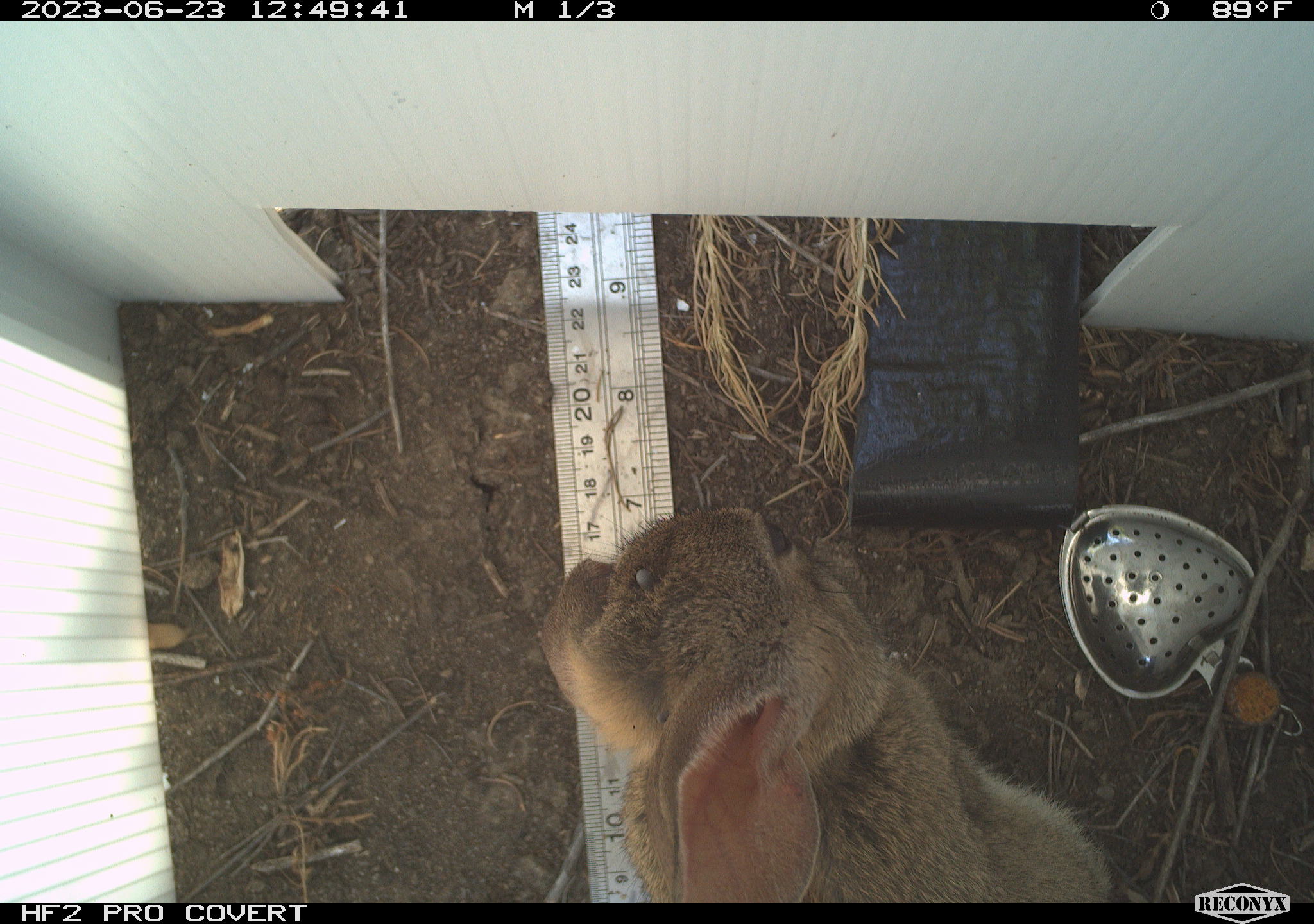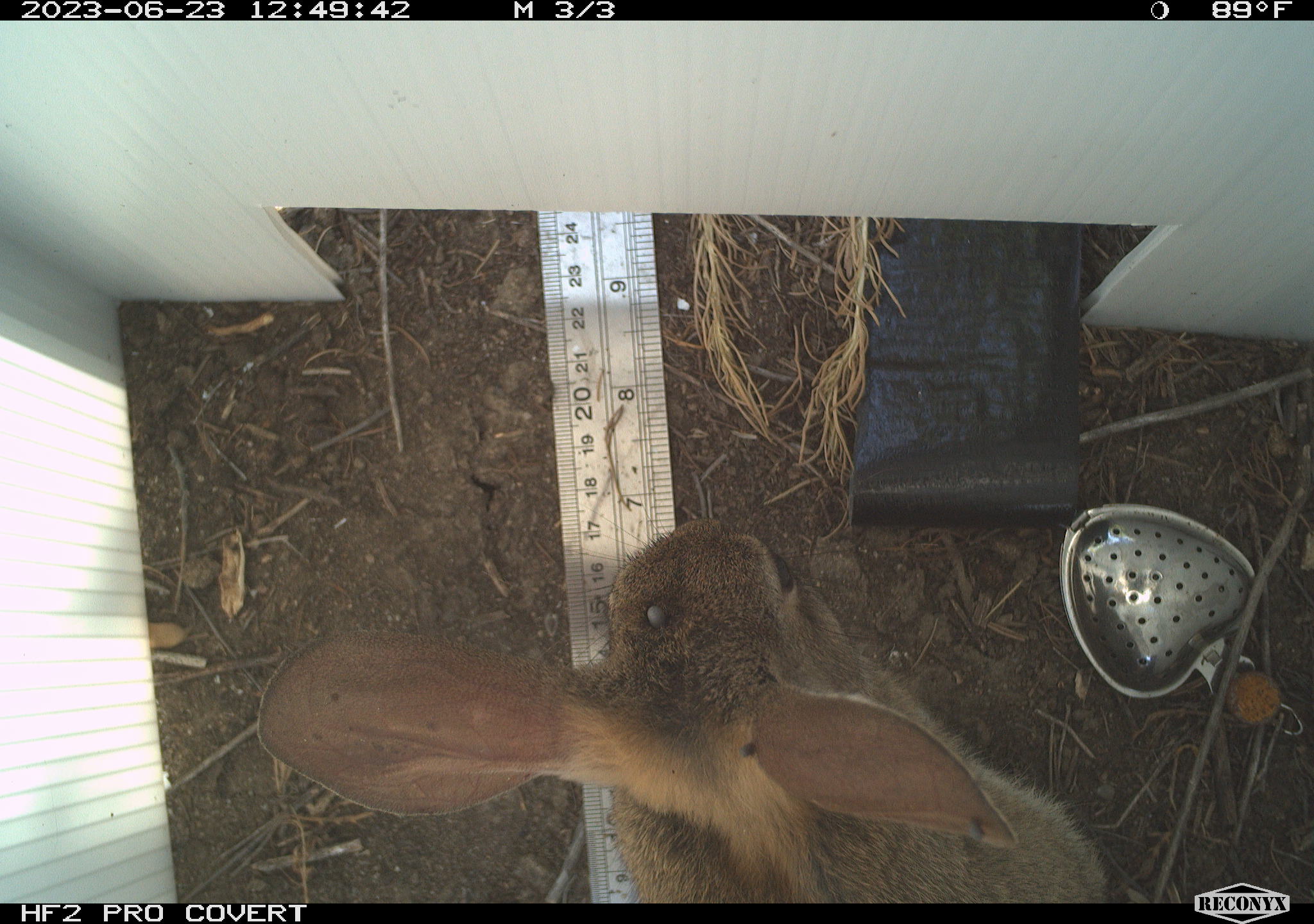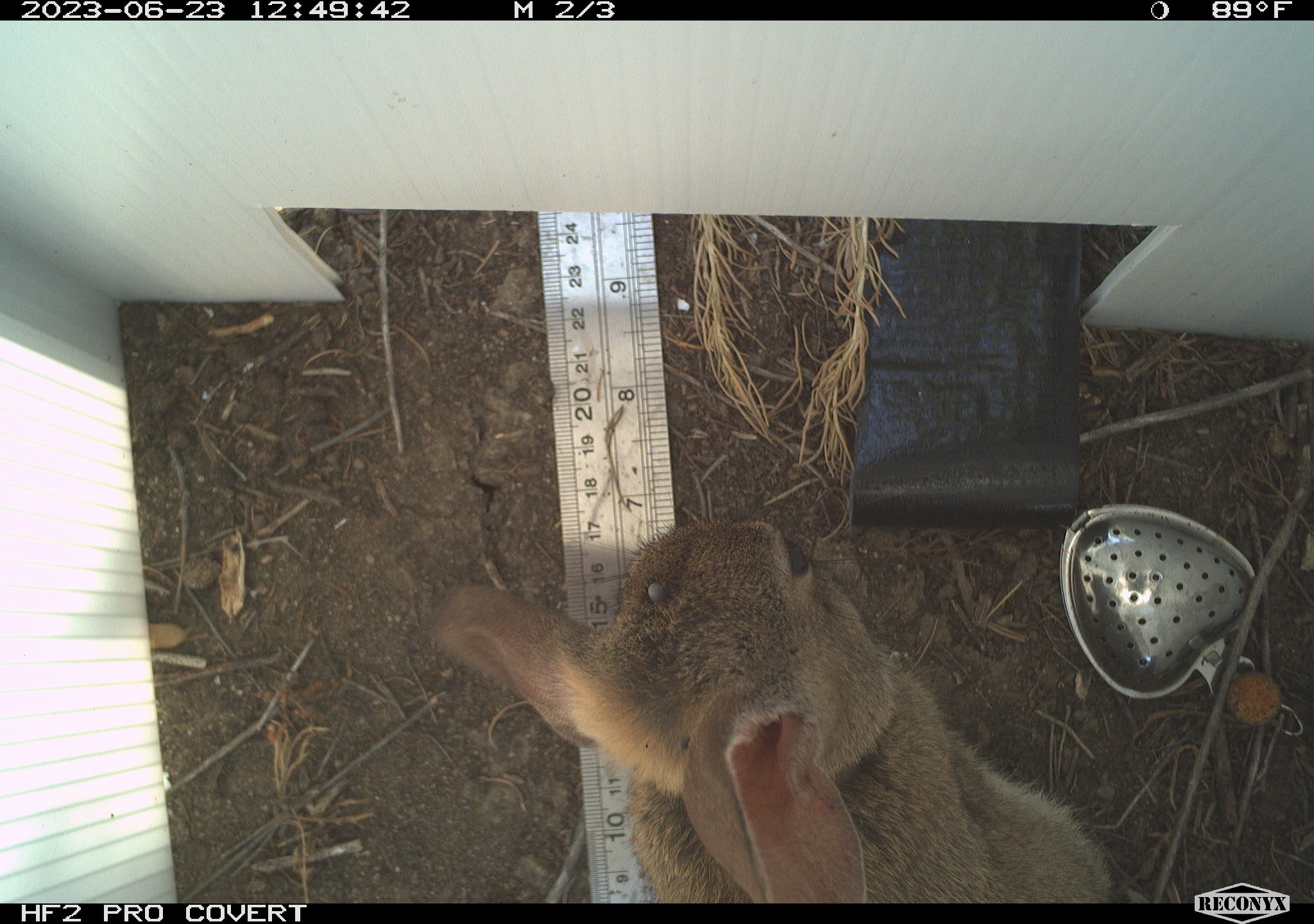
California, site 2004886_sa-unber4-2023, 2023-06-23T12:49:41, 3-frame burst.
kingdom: Animalia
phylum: Chordata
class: Mammalia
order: Lagomorpha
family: Leporidae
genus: Sylvilagus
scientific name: Sylvilagus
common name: cottontail rabbits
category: sylvilagus species